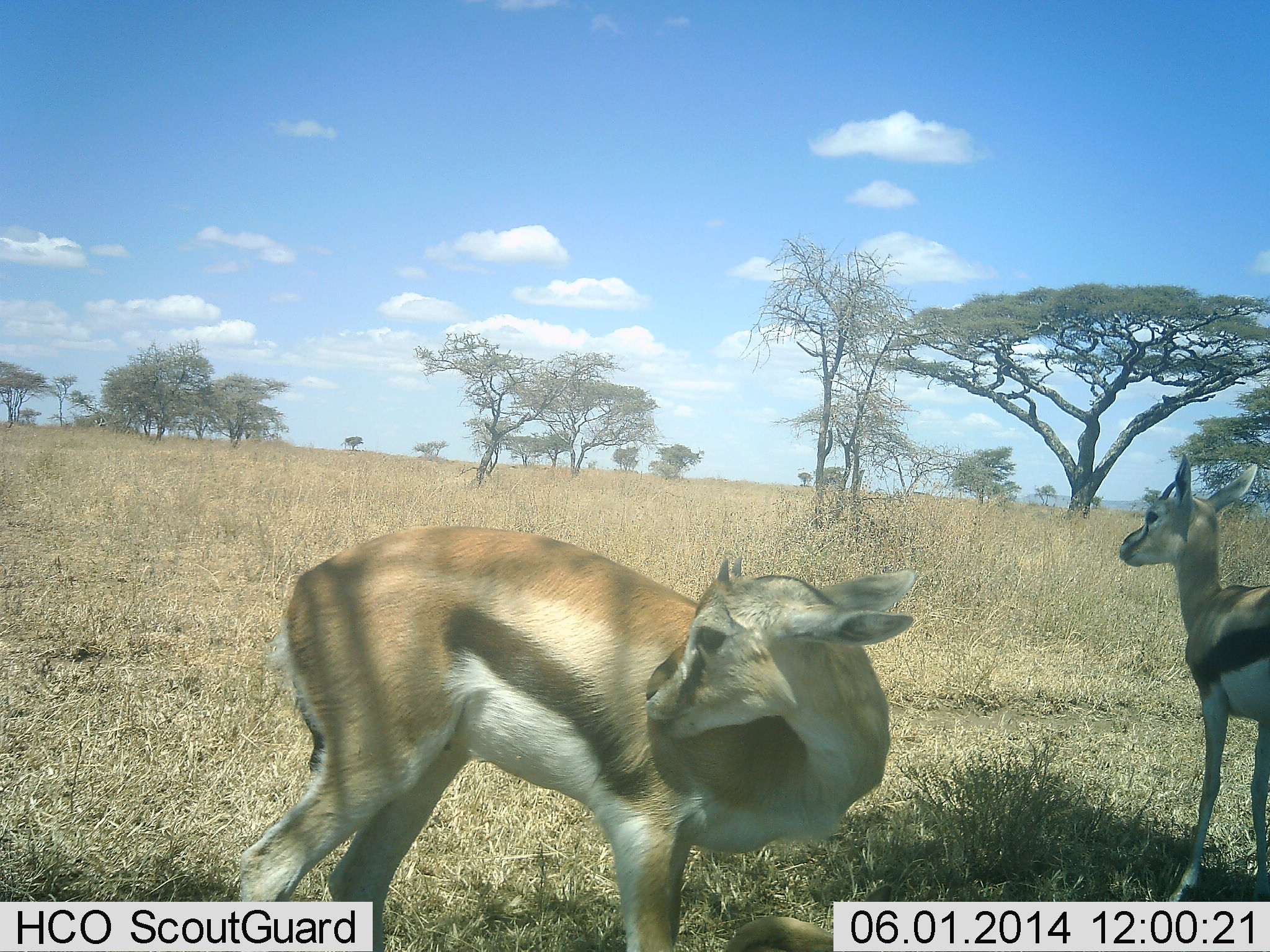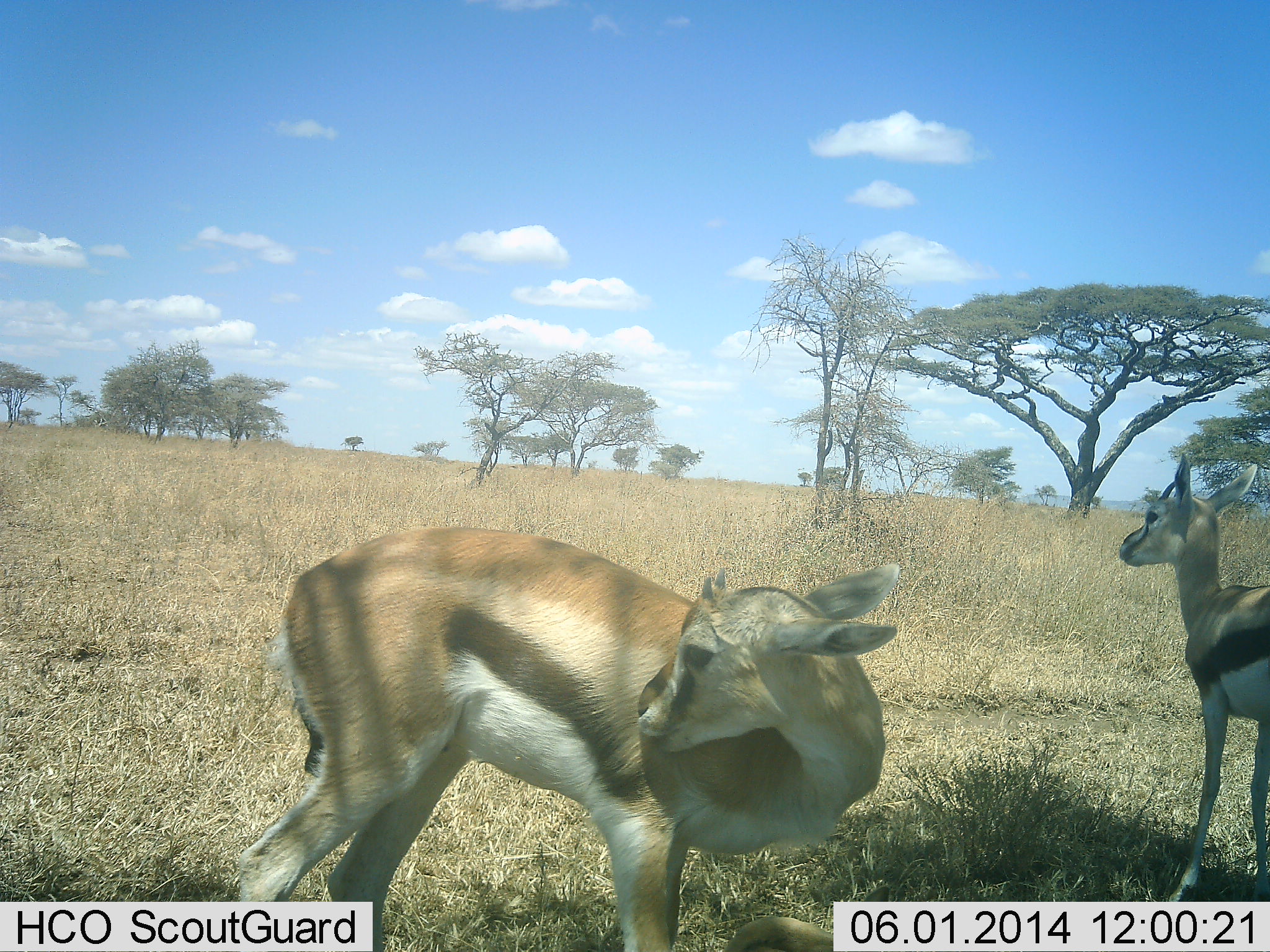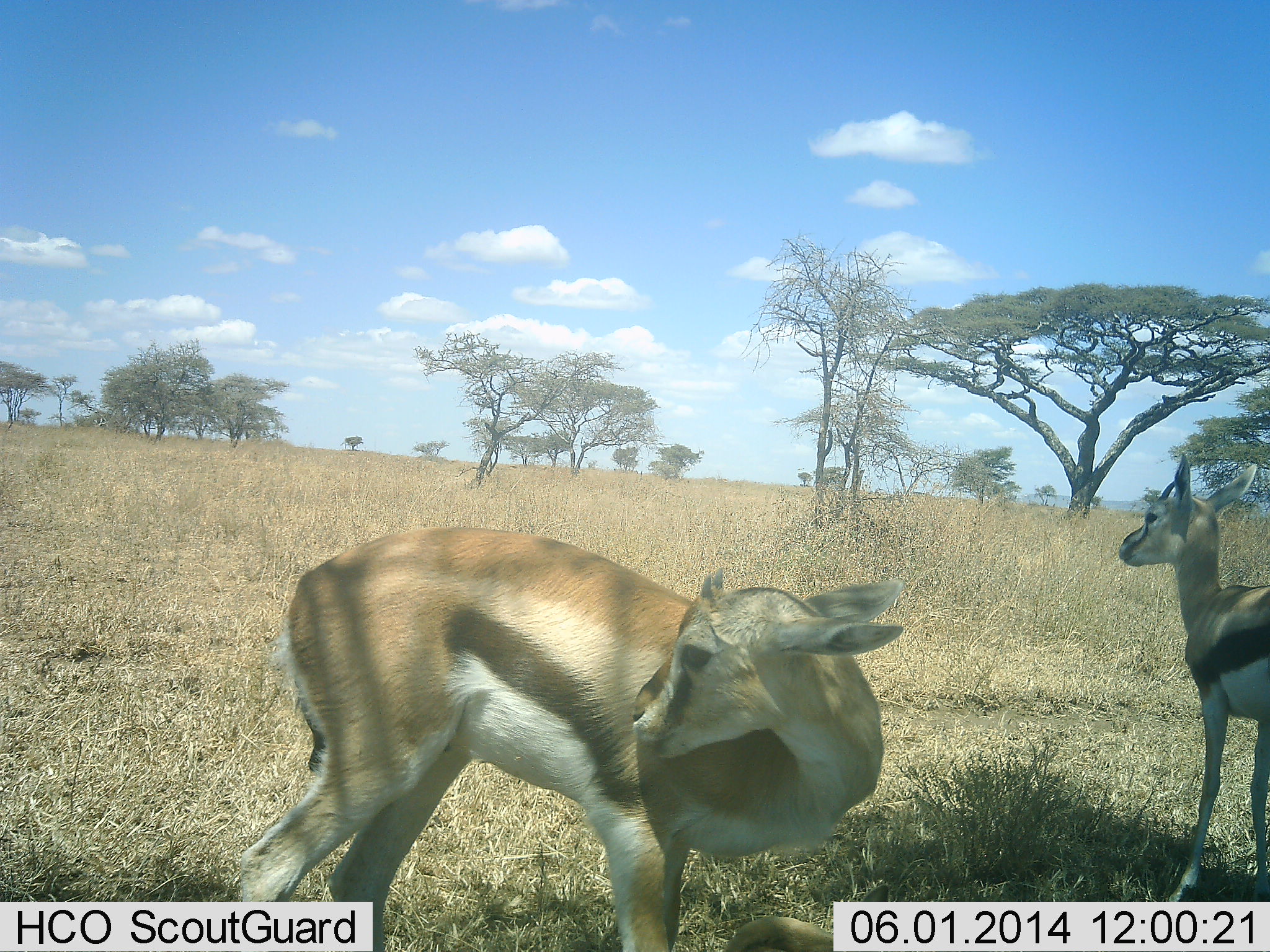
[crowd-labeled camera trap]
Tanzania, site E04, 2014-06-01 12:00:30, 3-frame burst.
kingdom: Animalia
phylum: Chordata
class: Mammalia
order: Artiodactyla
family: Bovidae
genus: Eudorcas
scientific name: Eudorcas thomsonii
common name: thomson's gazelle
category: gazellethomsons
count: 2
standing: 100%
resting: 0%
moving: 0%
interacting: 10%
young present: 20%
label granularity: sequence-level